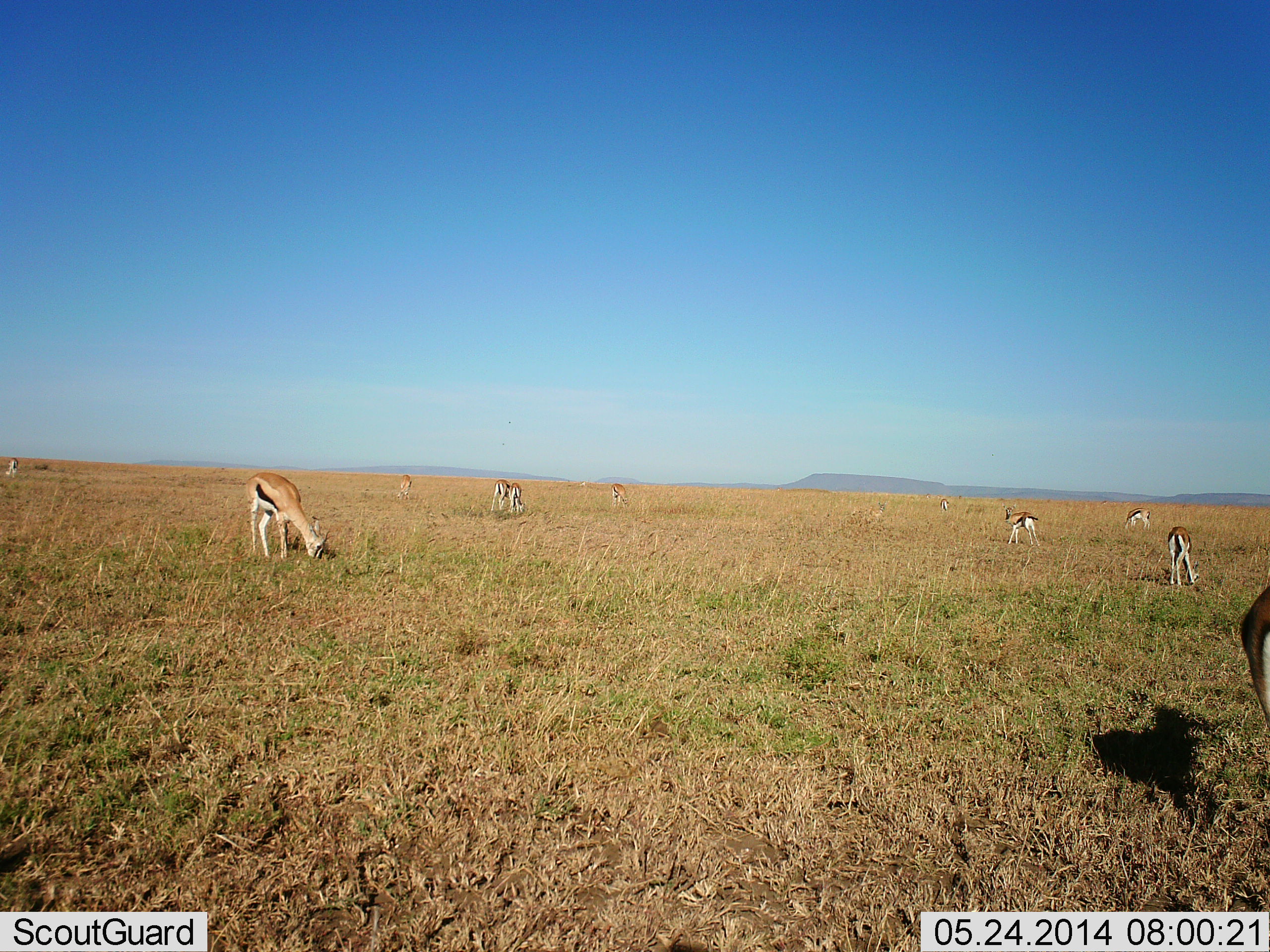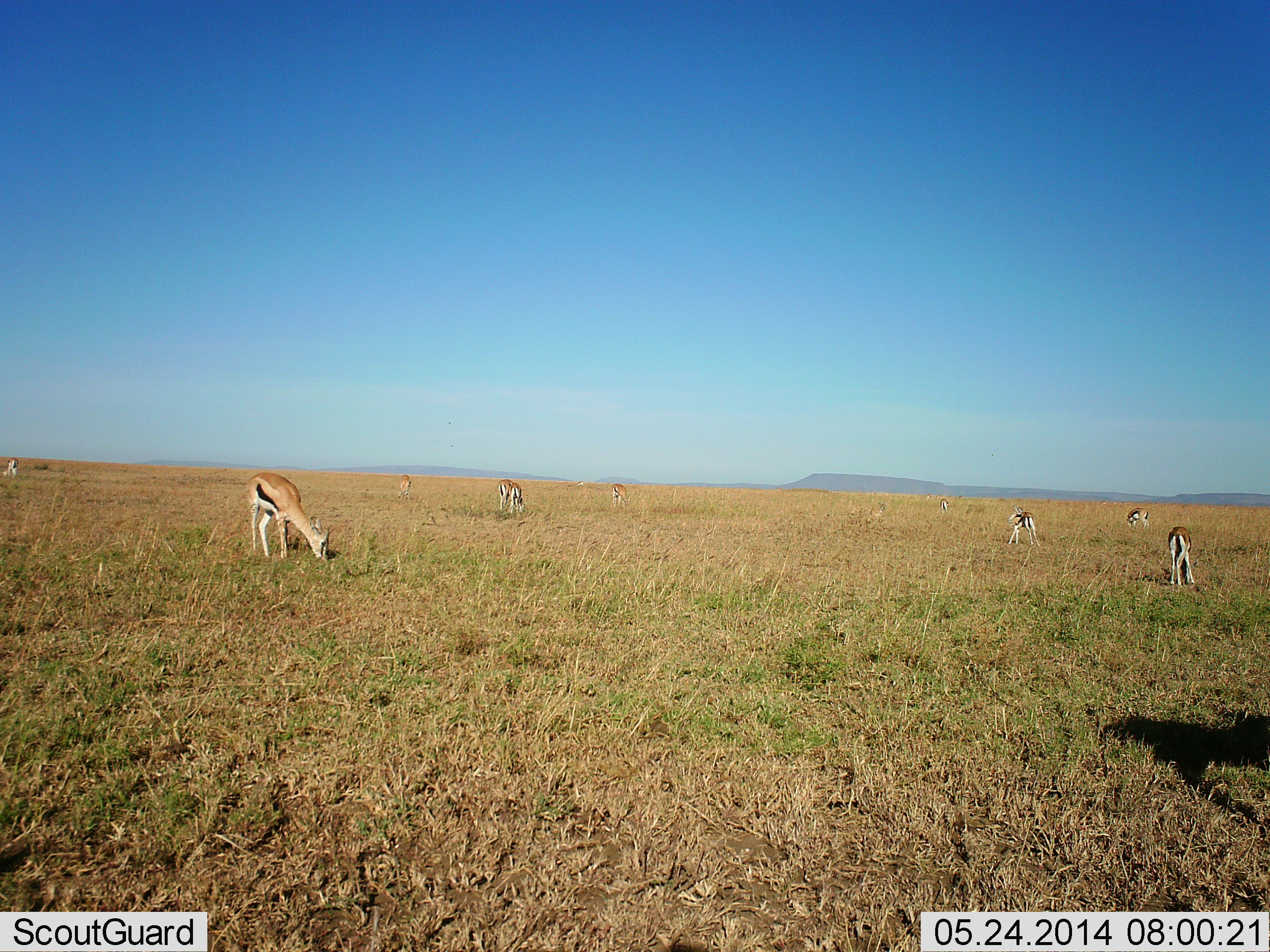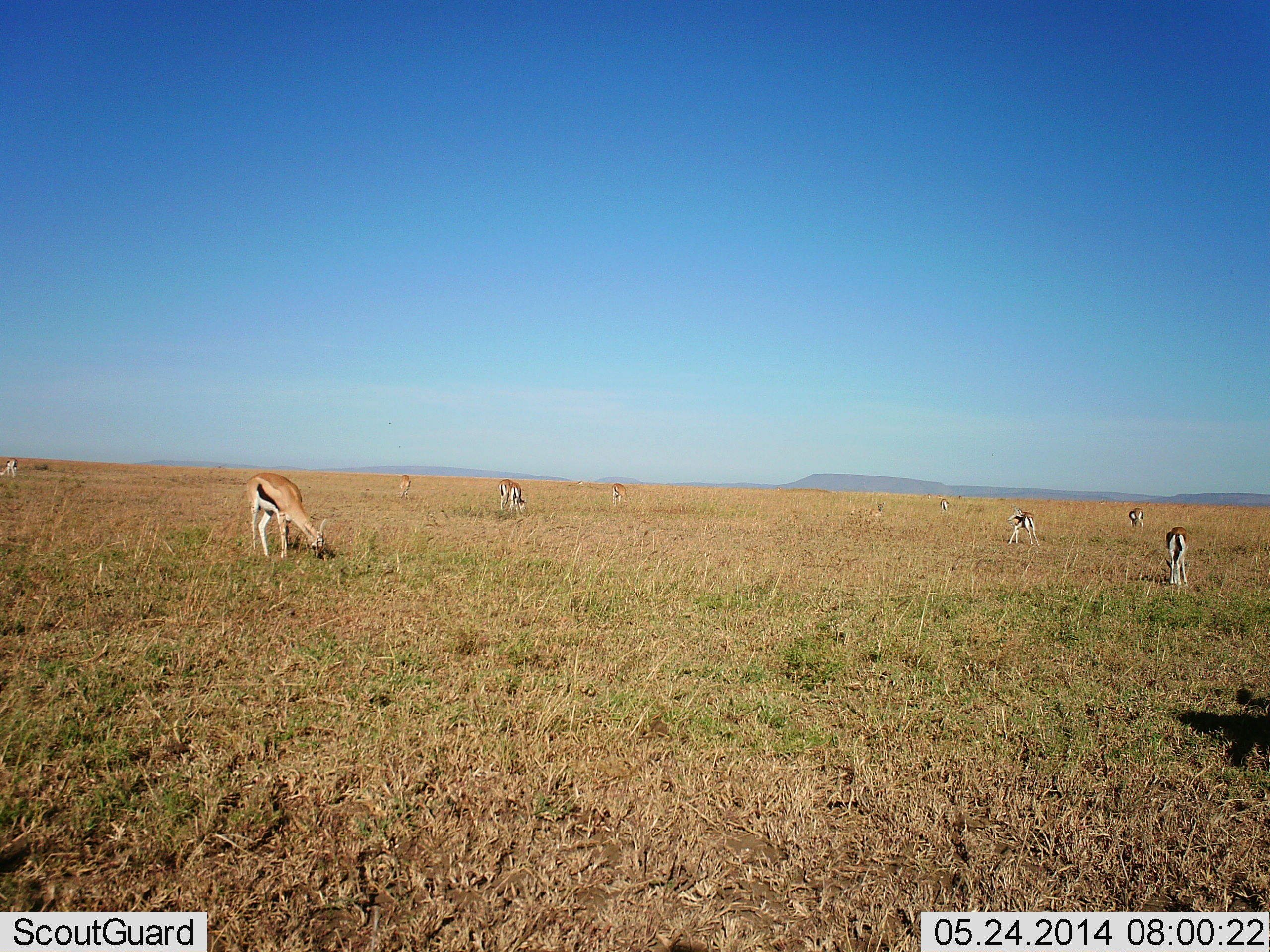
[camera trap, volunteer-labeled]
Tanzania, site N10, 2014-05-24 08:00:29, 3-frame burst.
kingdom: Animalia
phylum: Chordata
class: Mammalia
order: Artiodactyla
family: Bovidae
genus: Eudorcas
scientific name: Eudorcas thomsonii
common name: thomson's gazelle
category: gazellethomsons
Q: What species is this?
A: Gazellethomsons (thomson's gazelle) (Eudorcas thomsonii).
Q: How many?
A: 9.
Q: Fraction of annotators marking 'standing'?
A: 10%.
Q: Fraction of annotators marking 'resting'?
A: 0%.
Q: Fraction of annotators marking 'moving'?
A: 20%.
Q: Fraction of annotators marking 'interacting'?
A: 0%.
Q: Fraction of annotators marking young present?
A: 0%.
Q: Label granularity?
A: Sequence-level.